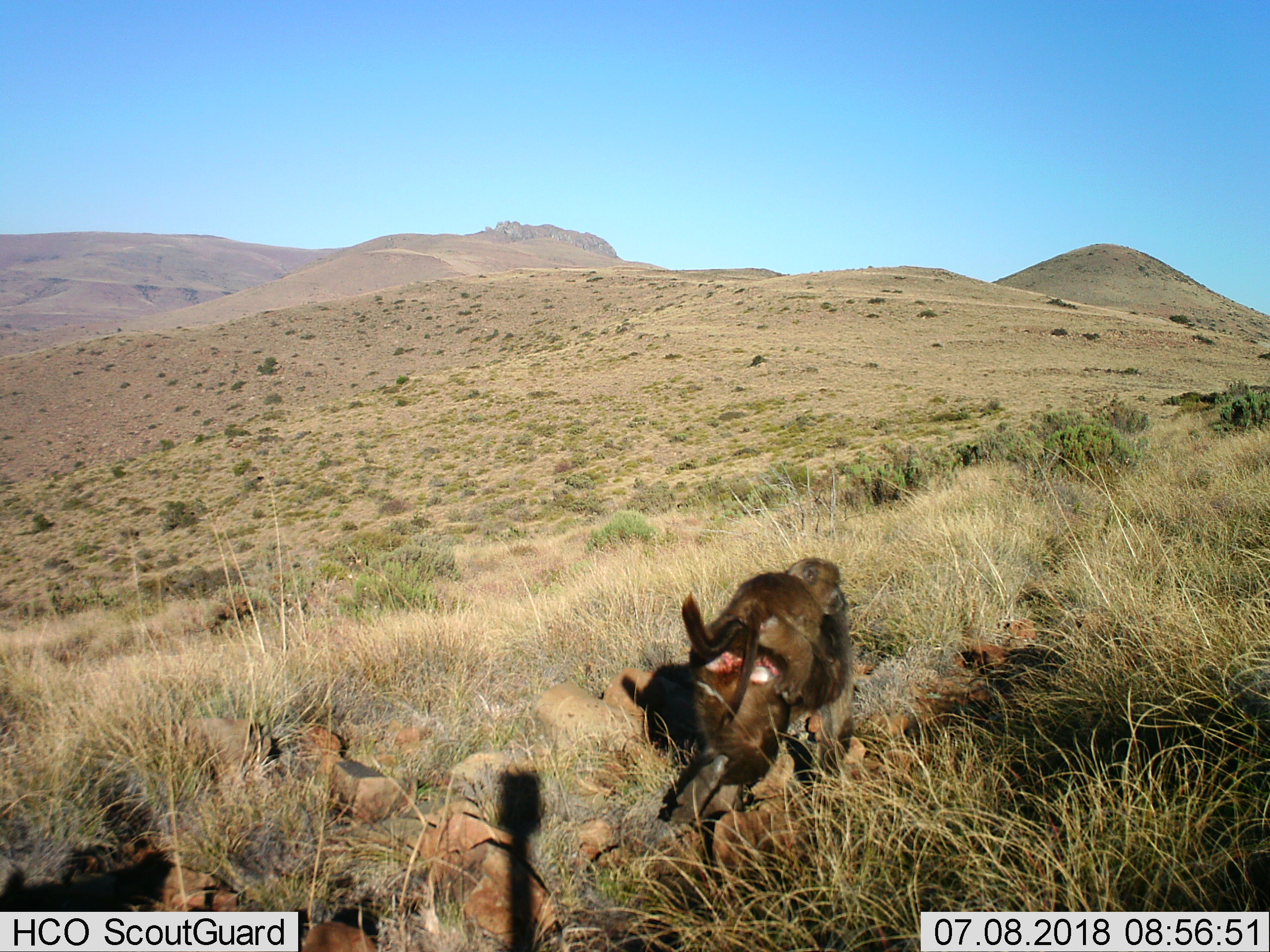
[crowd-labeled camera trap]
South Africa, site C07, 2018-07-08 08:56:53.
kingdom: Animalia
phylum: Chordata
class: Mammalia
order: Primates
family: Cercopithecidae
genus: Papio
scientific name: Papio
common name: baboon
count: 2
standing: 12%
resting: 0%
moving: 75%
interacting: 38%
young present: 62%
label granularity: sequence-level